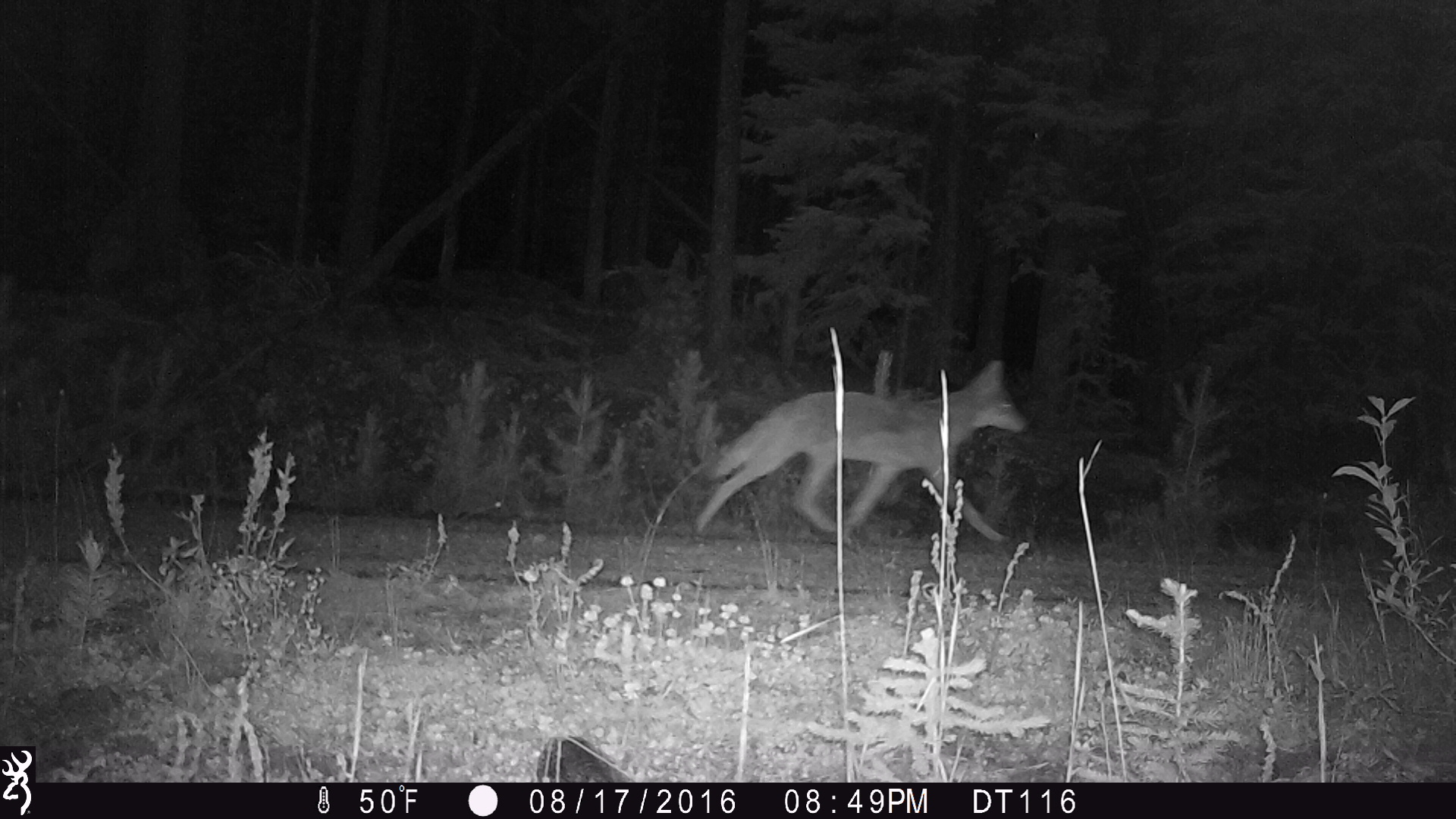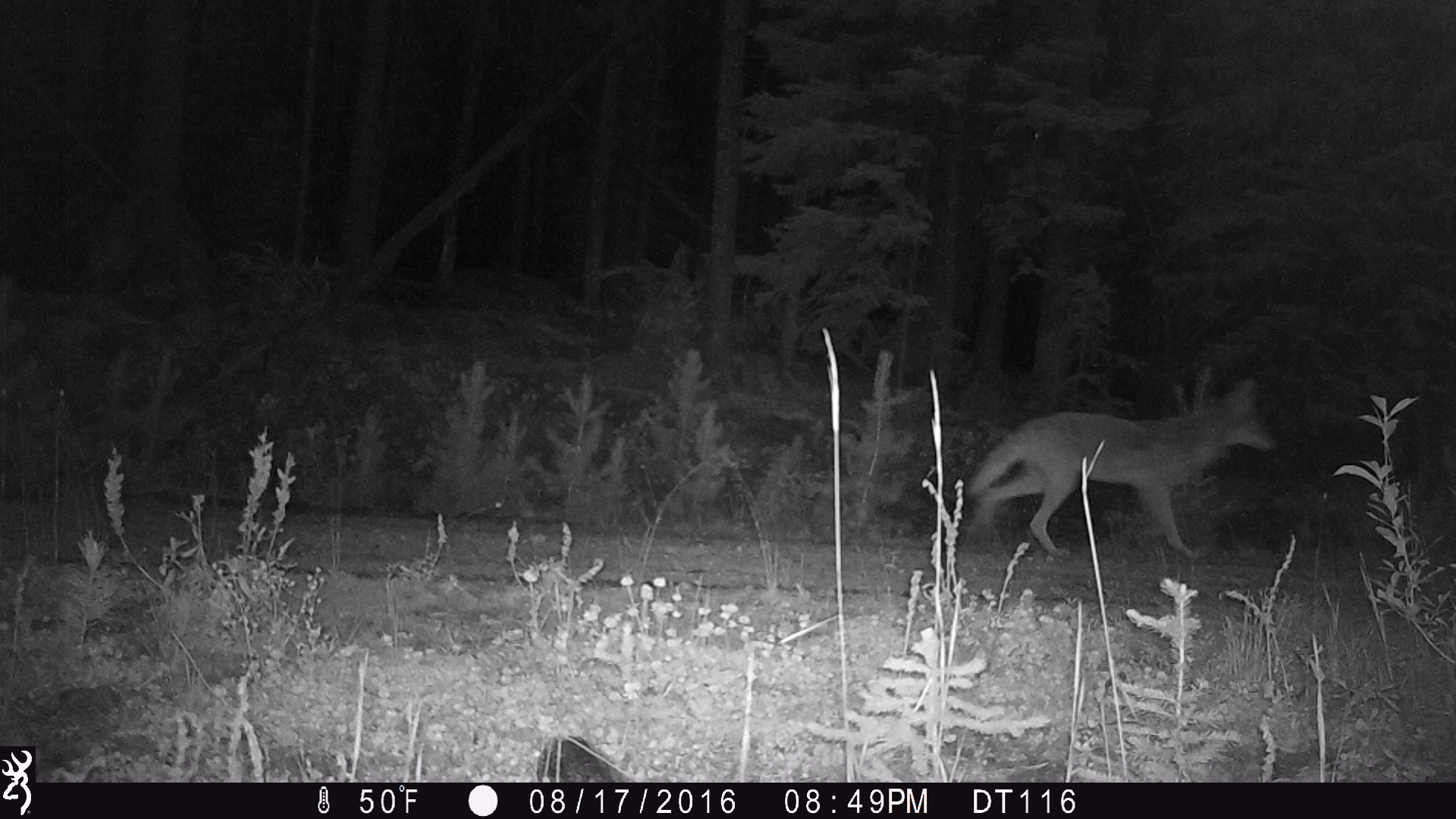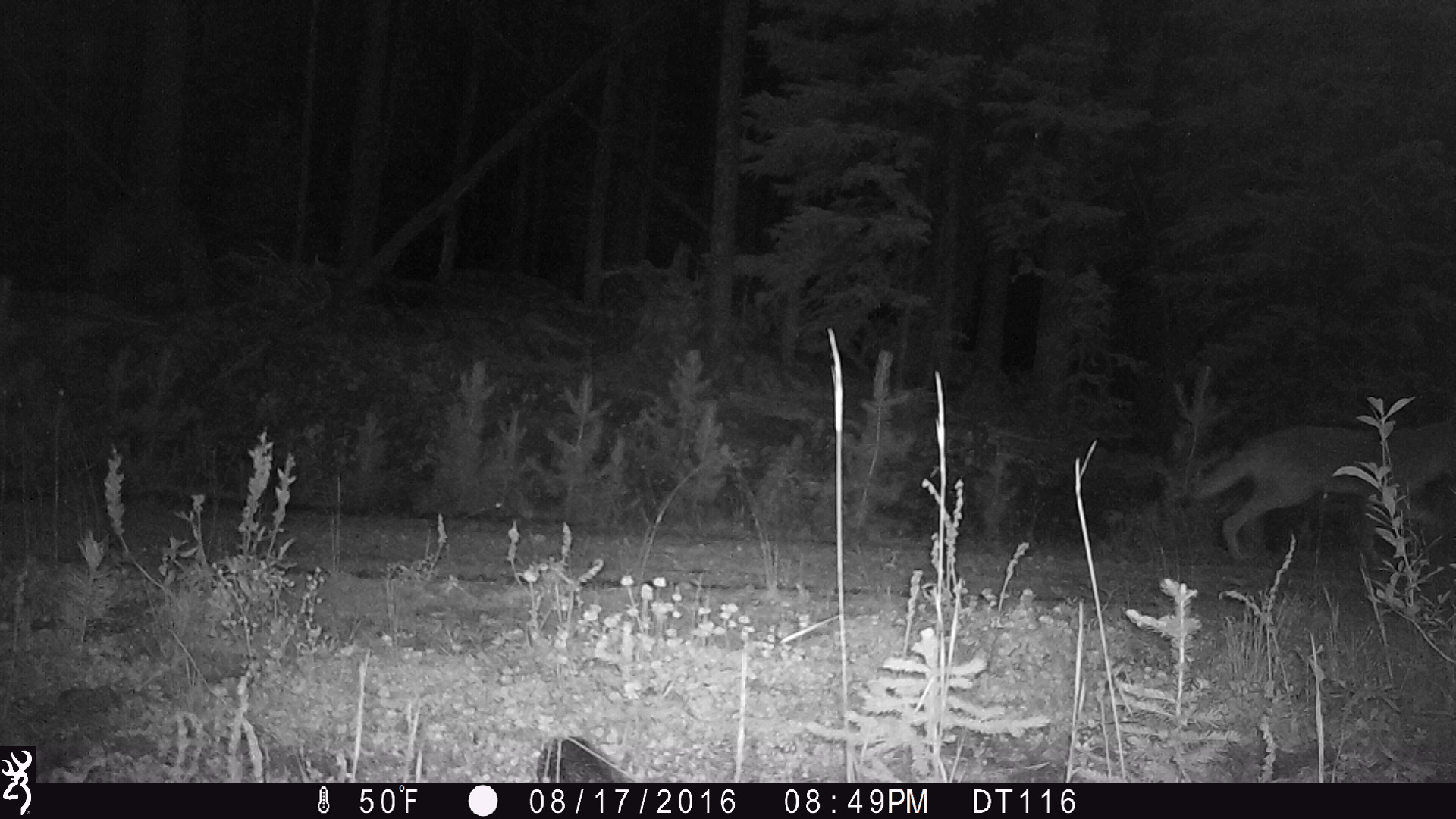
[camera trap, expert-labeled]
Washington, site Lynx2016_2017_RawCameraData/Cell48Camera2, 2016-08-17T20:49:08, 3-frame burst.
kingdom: Animalia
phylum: Chordata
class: Mammalia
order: Carnivora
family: Canidae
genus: Canis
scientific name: Canis latrans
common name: coyote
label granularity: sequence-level